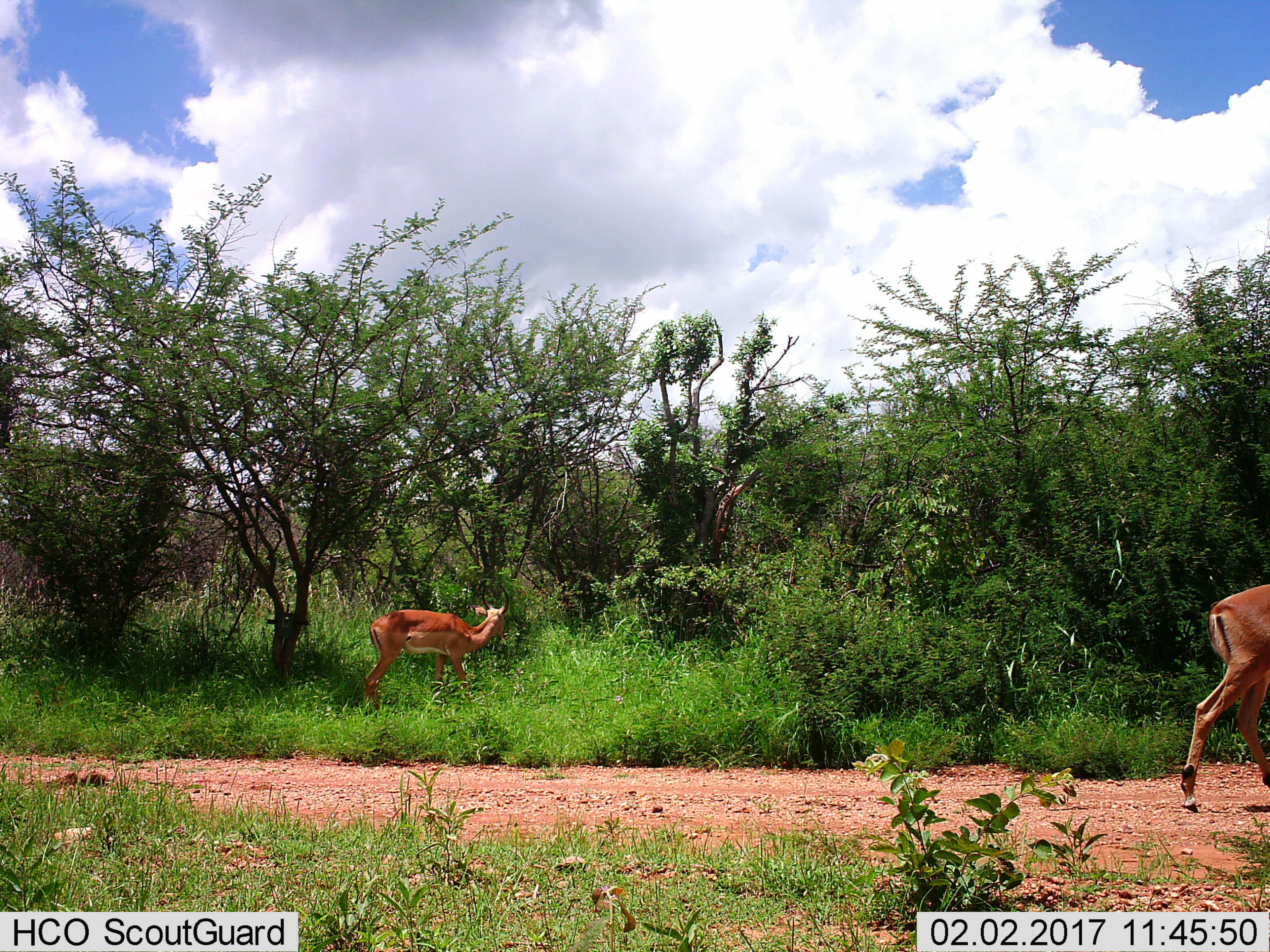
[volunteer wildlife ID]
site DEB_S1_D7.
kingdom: Animalia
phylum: Chordata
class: Mammalia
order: Artiodactyla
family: Bovidae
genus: Aepyceros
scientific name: Aepyceros melampus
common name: impala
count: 2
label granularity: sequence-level